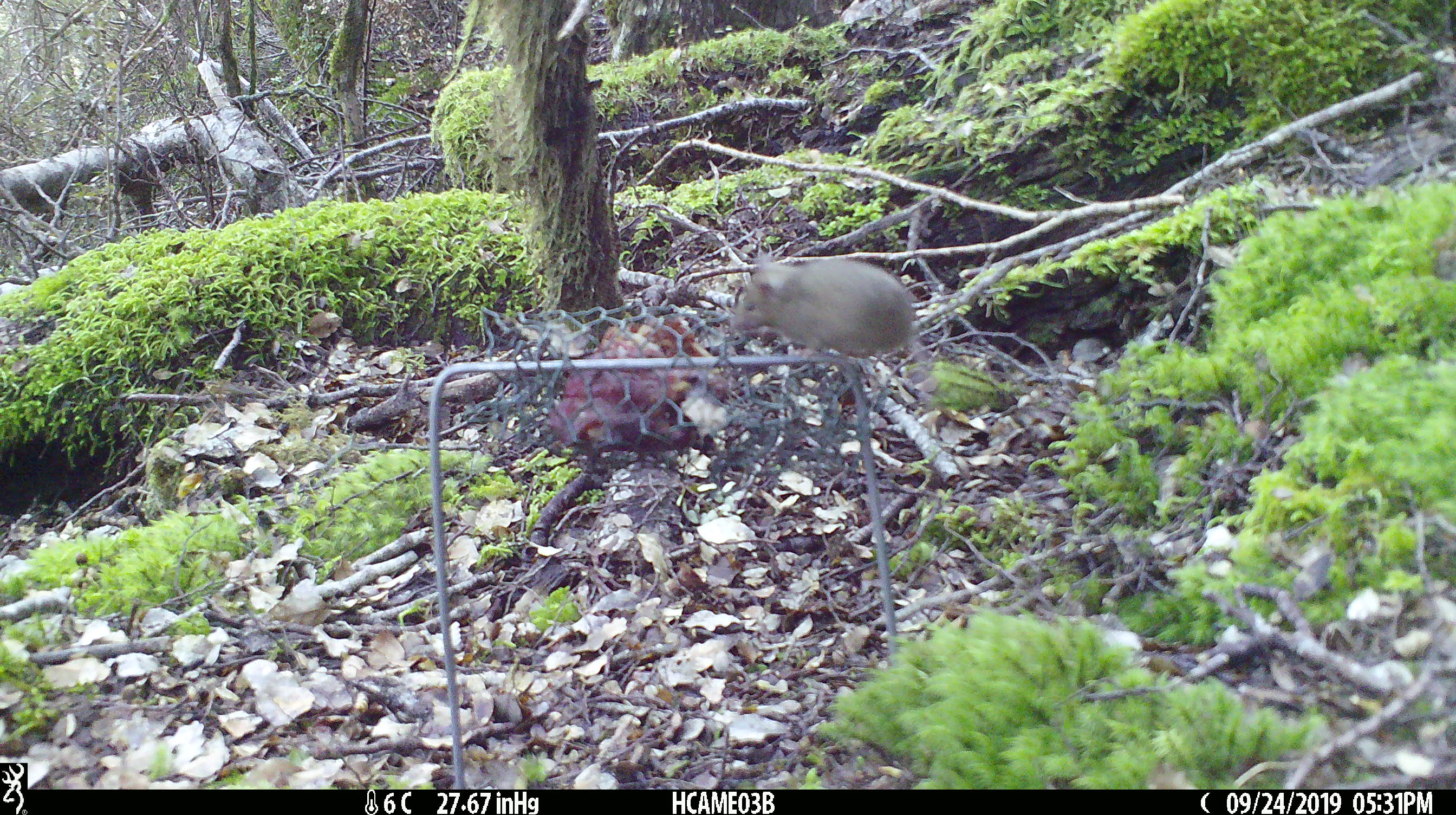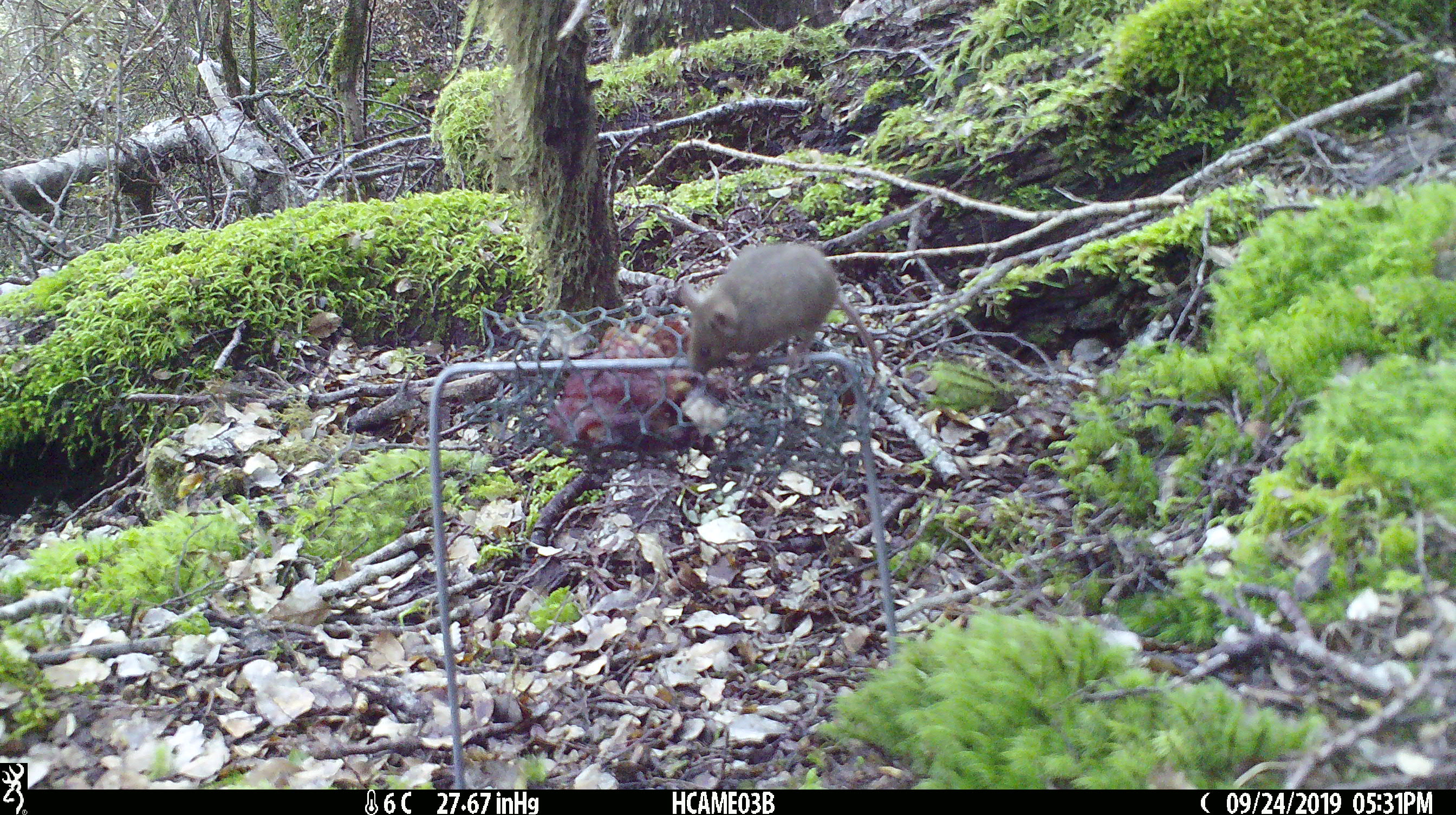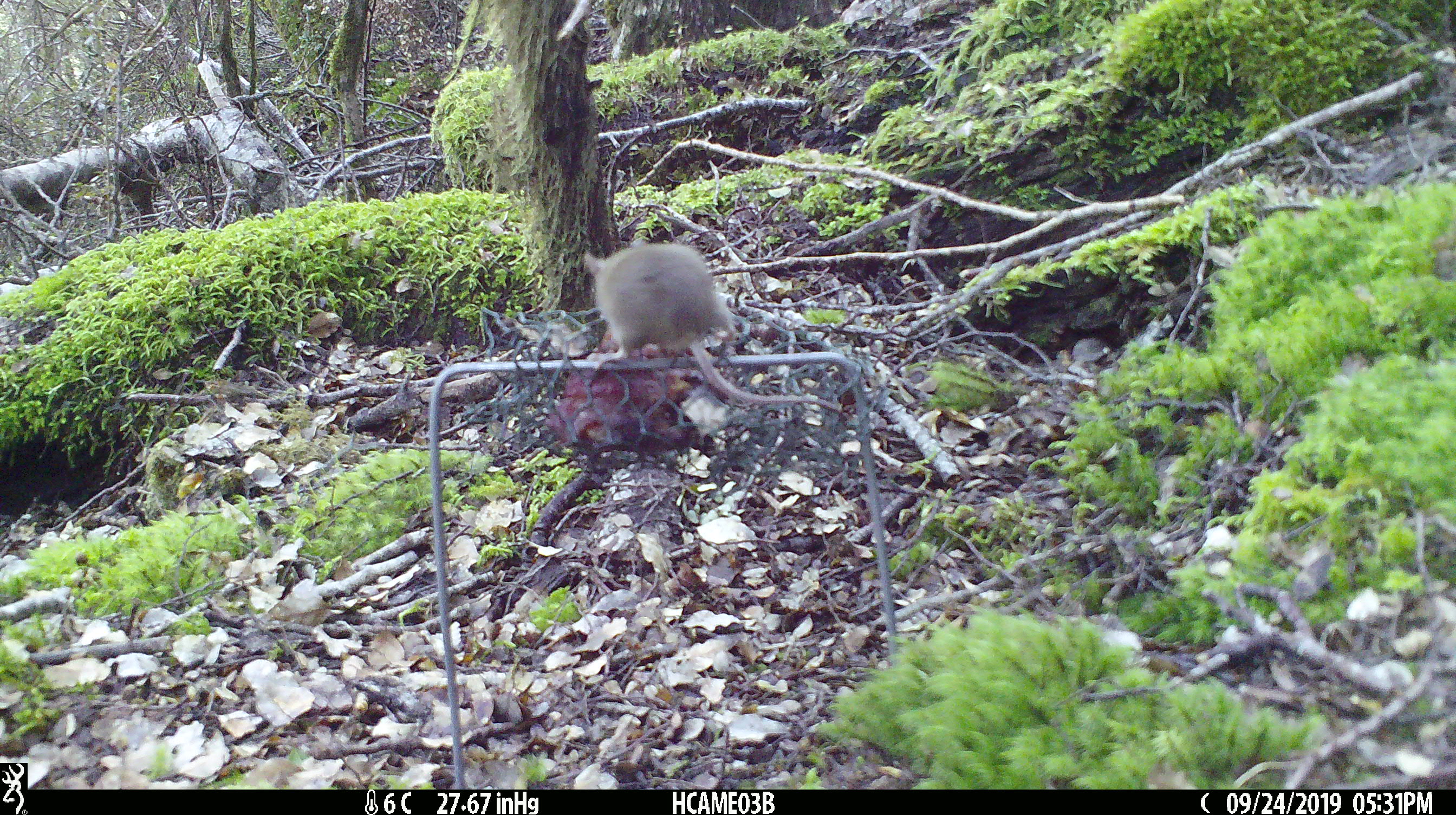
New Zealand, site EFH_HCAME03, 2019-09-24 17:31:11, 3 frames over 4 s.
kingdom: Animalia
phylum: Chordata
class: Mammalia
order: Rodentia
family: Muridae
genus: Mus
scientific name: Mus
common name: mouse